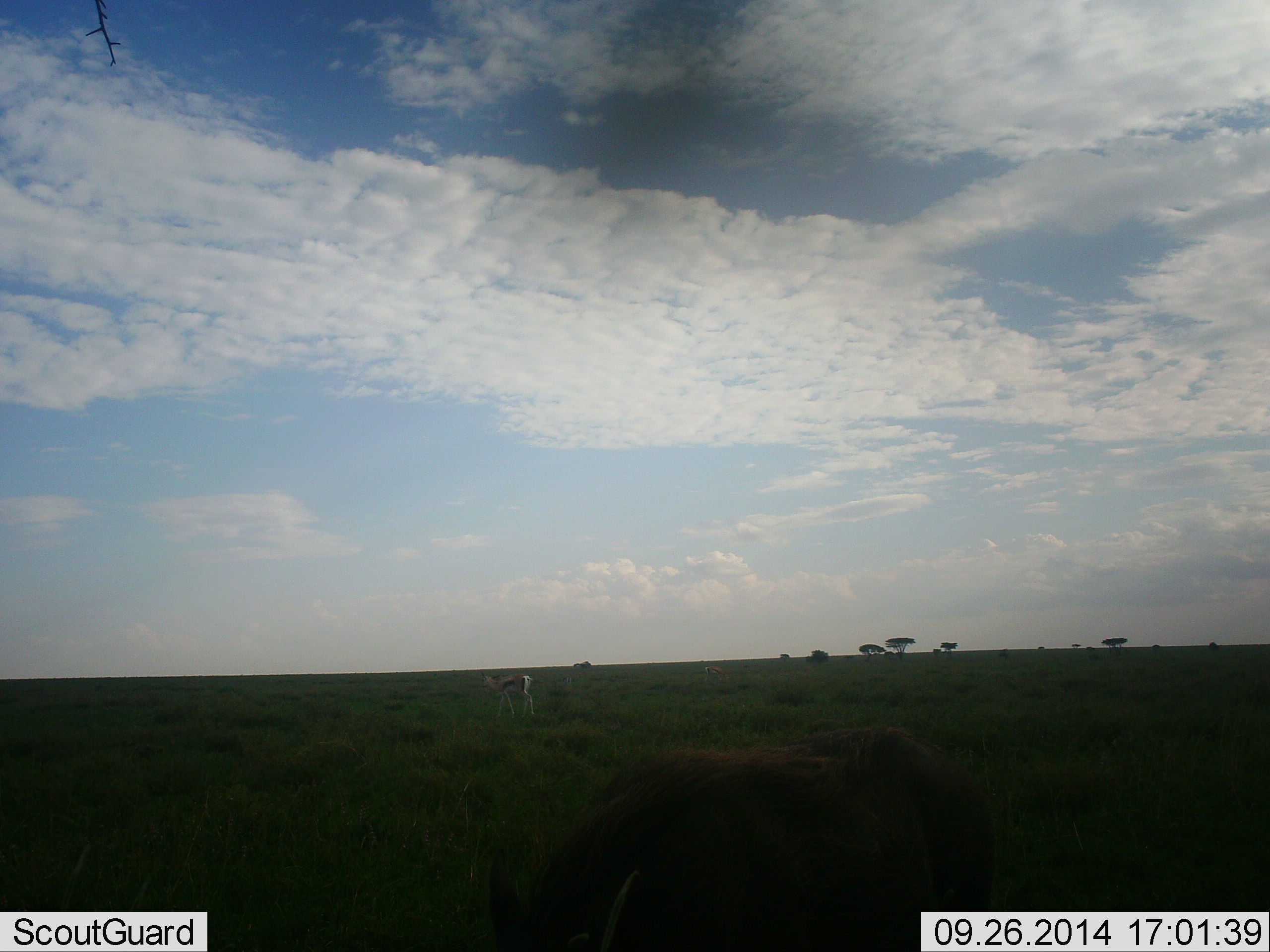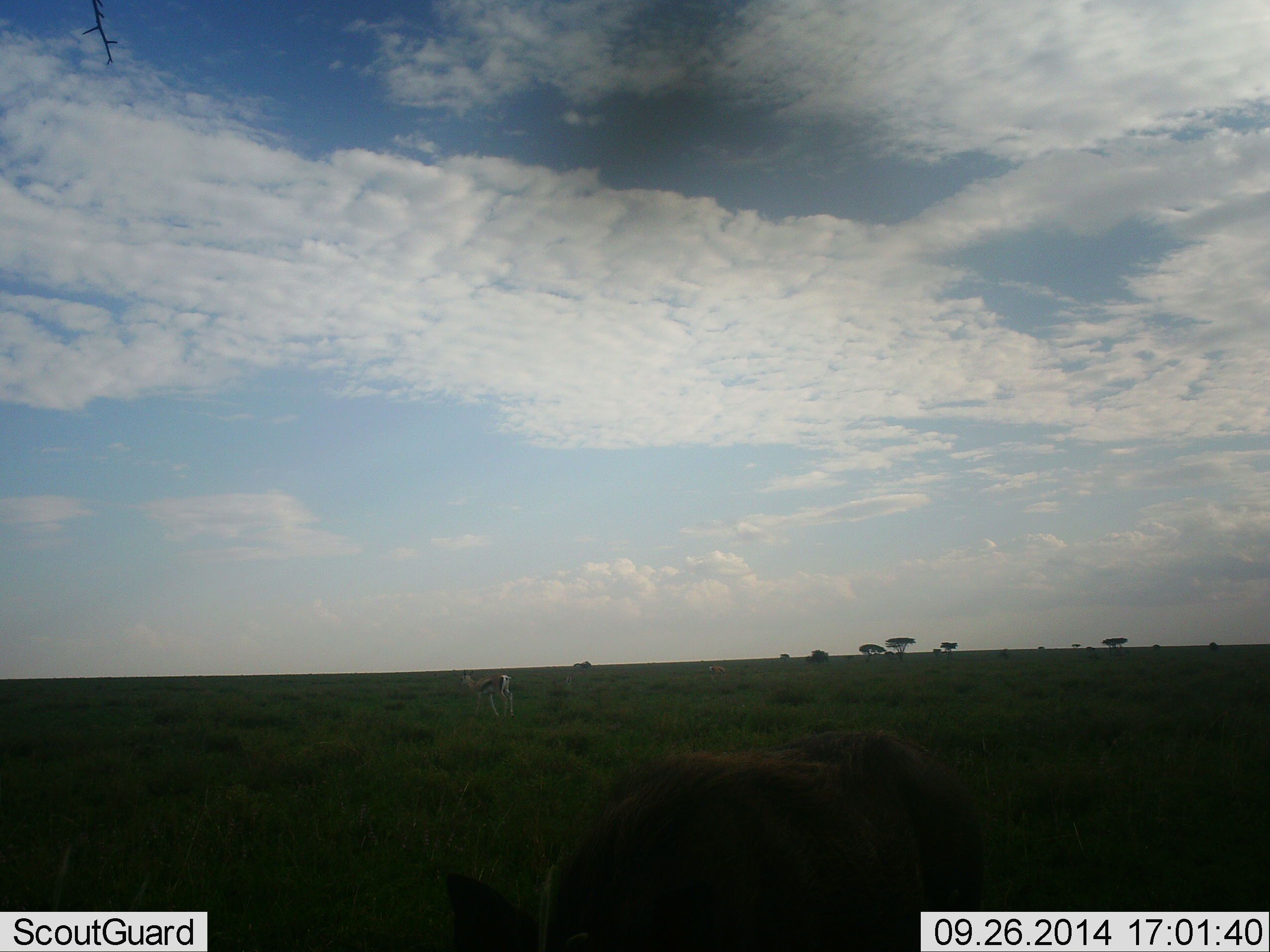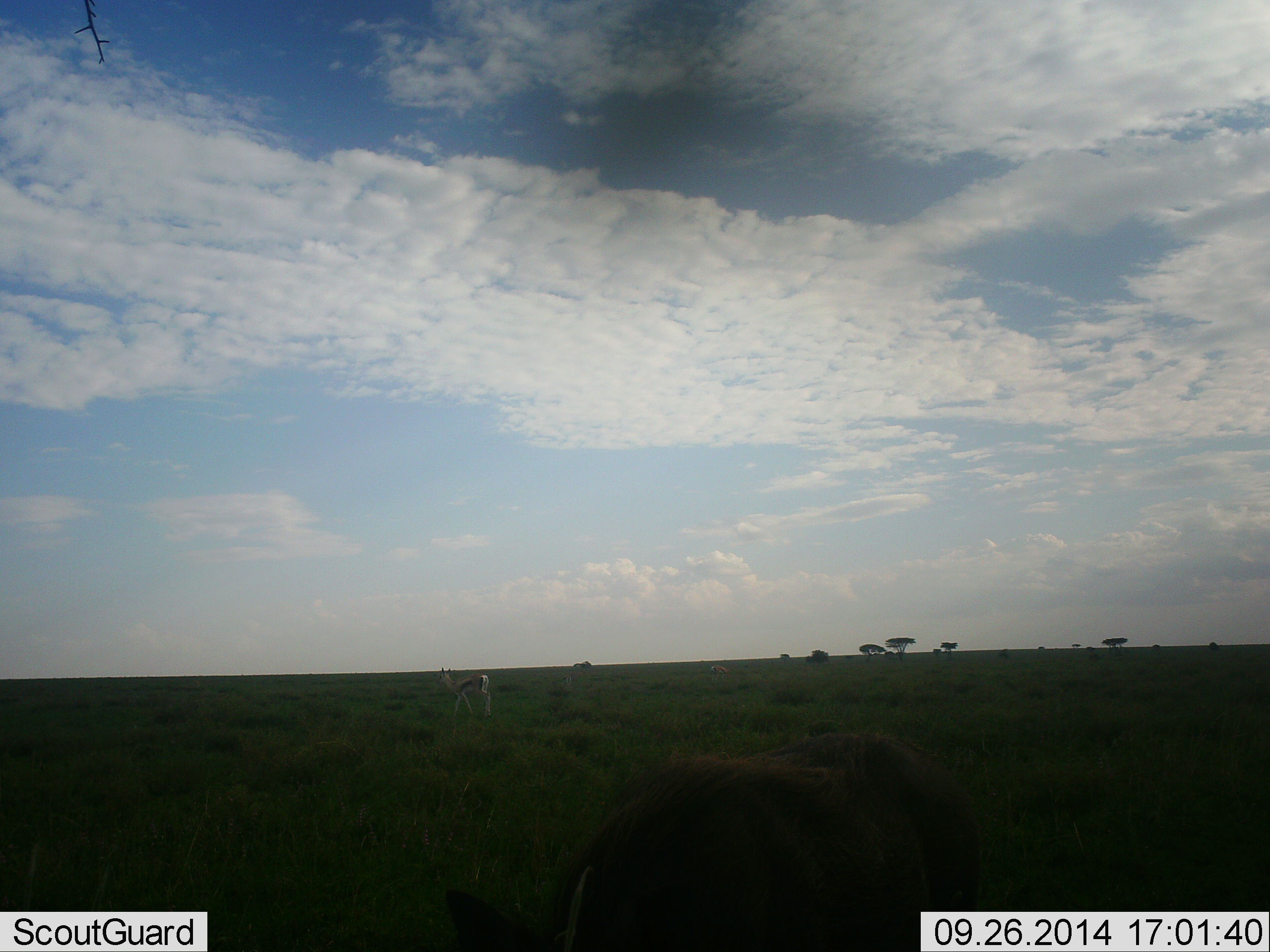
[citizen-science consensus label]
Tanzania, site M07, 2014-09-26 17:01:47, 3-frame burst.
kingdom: Animalia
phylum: Chordata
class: Mammalia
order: Artiodactyla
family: Bovidae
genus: Eudorcas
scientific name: Eudorcas thomsonii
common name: thomson's gazelle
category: gazellethomsons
Gazellethomsons (thomson's gazelle) (Eudorcas thomsonii), count 1. Behavior (volunteer vote fractions): standing 16%, resting 5%, moving 63%, interacting 0%. Young present (vote fraction): 0%. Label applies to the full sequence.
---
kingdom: Animalia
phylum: Chordata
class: Mammalia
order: Artiodactyla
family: Suidae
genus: Phacochoerus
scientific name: Phacochoerus africanus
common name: warthog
Warthog (Phacochoerus africanus), count 1. Behavior (volunteer vote fractions): standing 40%, resting 0%, moving 0%, interacting 0%. Young present (vote fraction): 0%. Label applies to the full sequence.